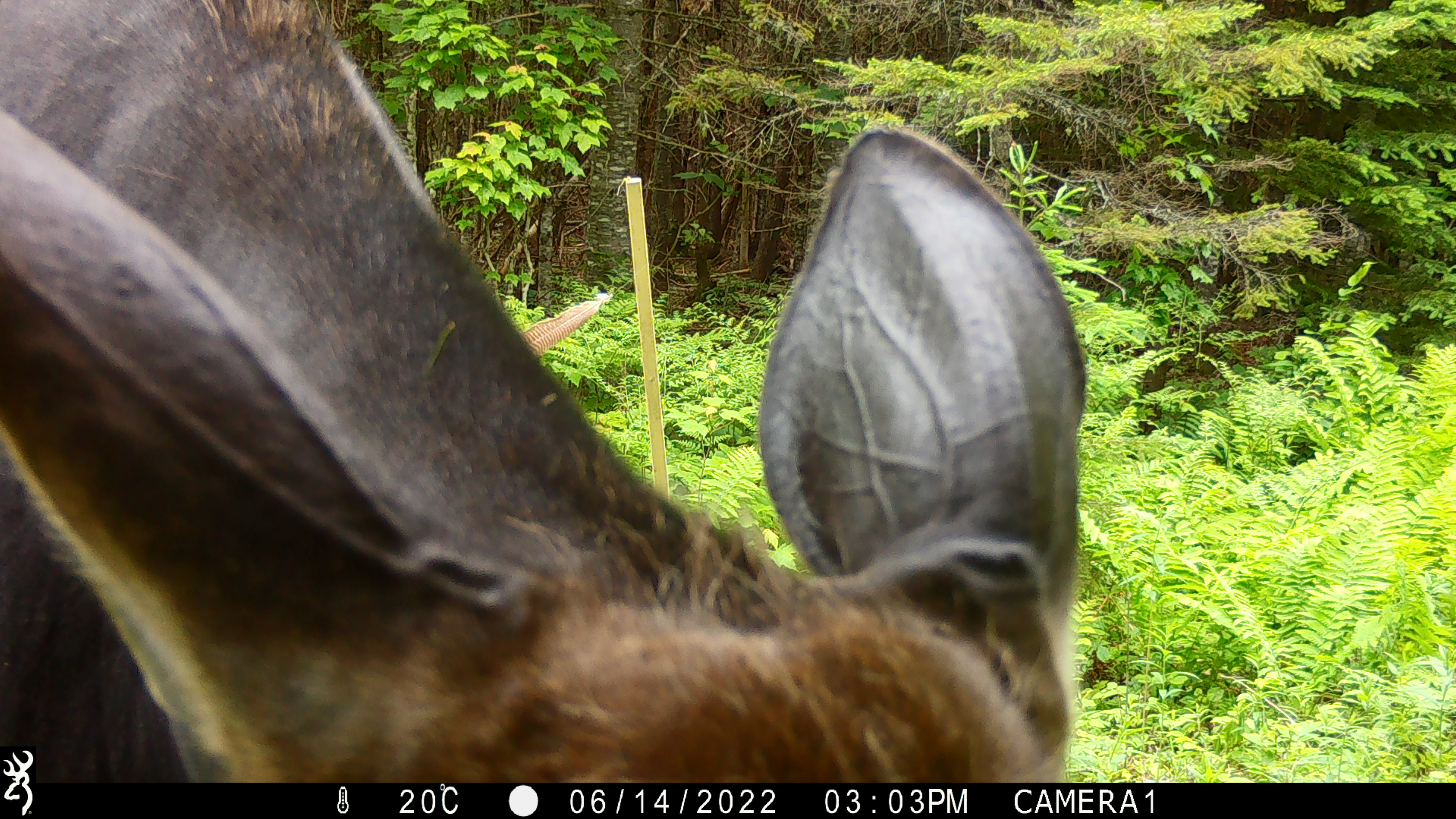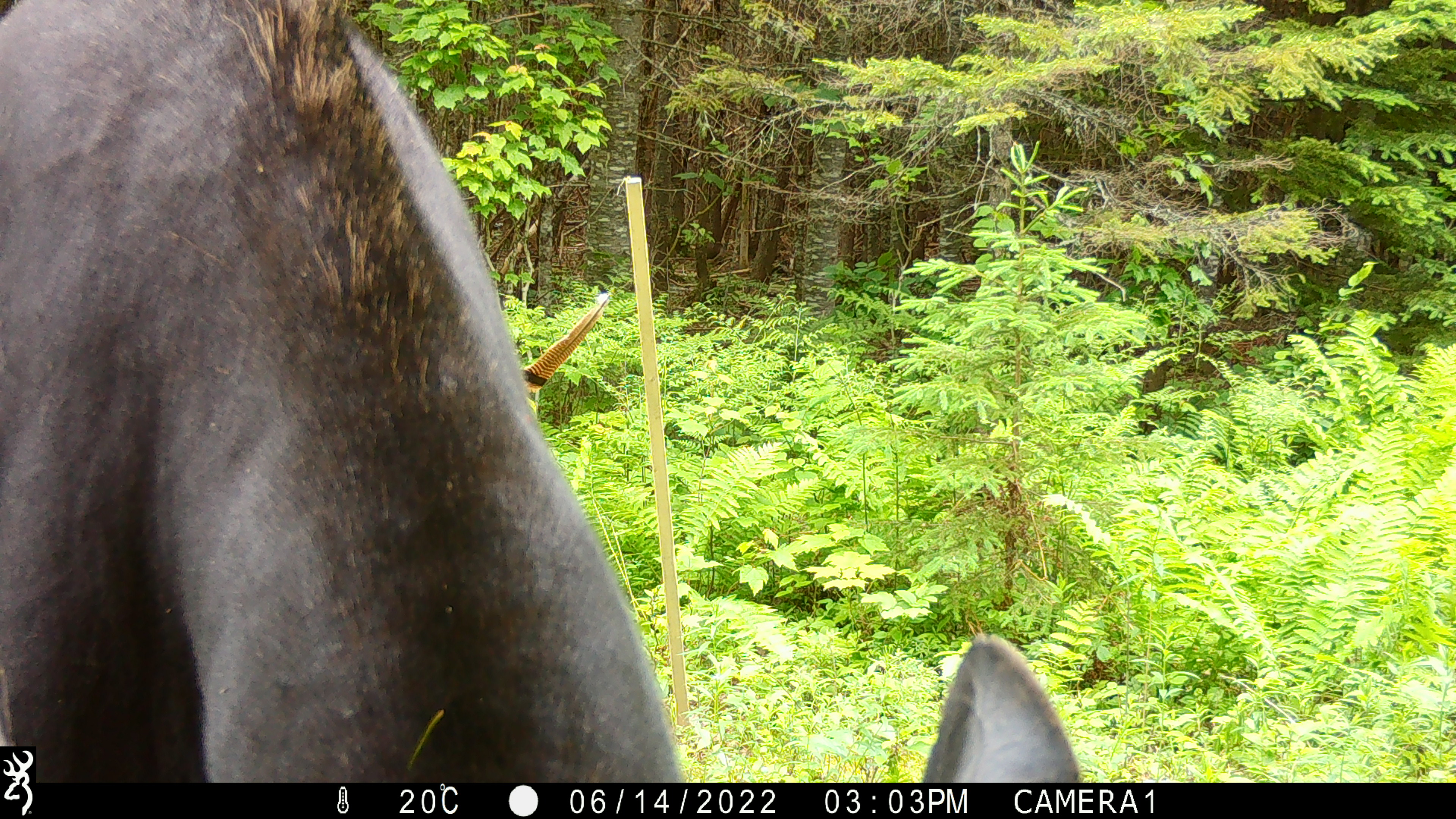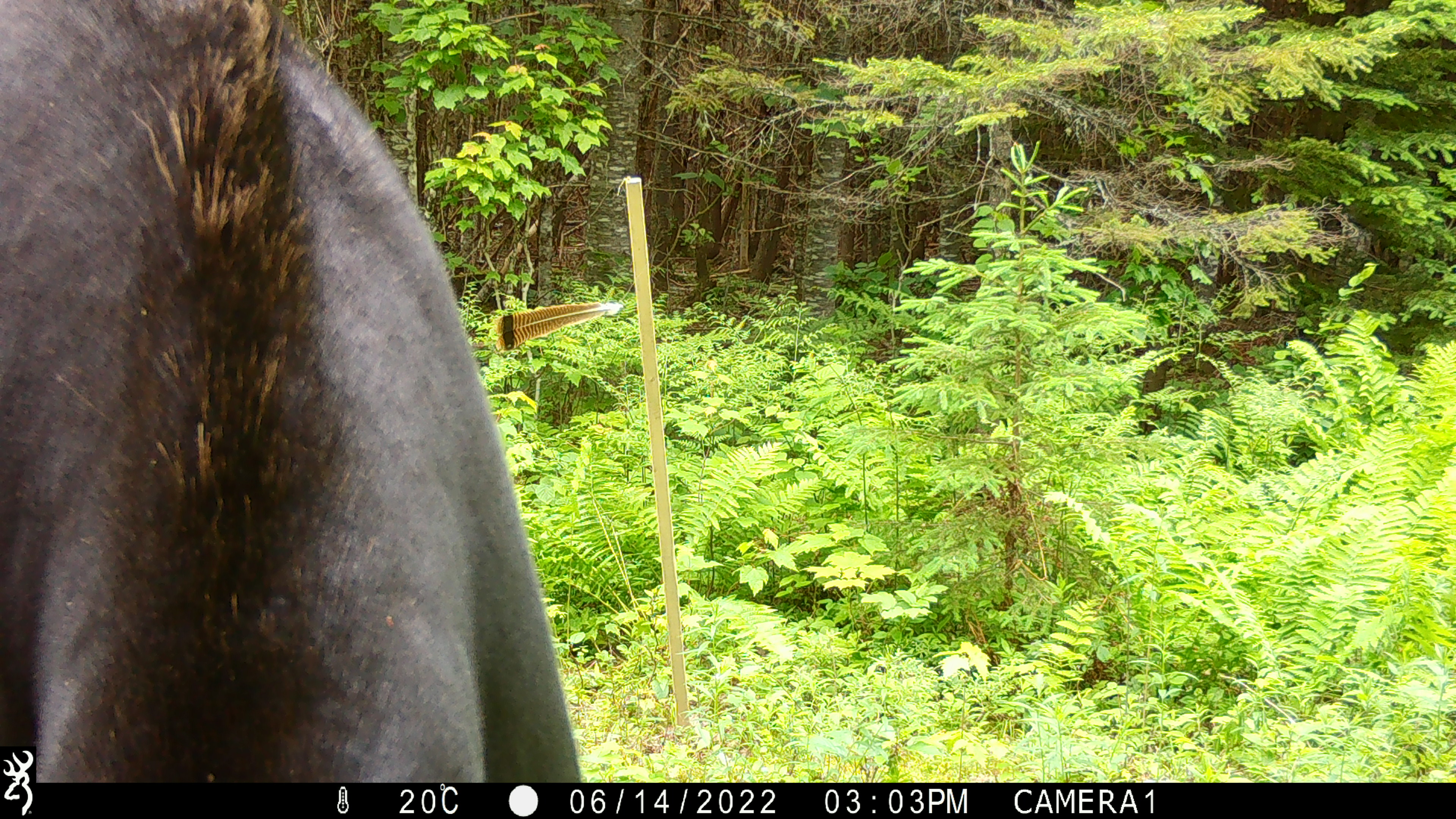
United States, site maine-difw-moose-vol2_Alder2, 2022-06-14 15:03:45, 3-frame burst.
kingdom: Animalia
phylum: Chordata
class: Mammalia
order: Artiodactyla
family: Cervidae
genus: Alces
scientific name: Alces alces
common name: moose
Moose (Alces alces).